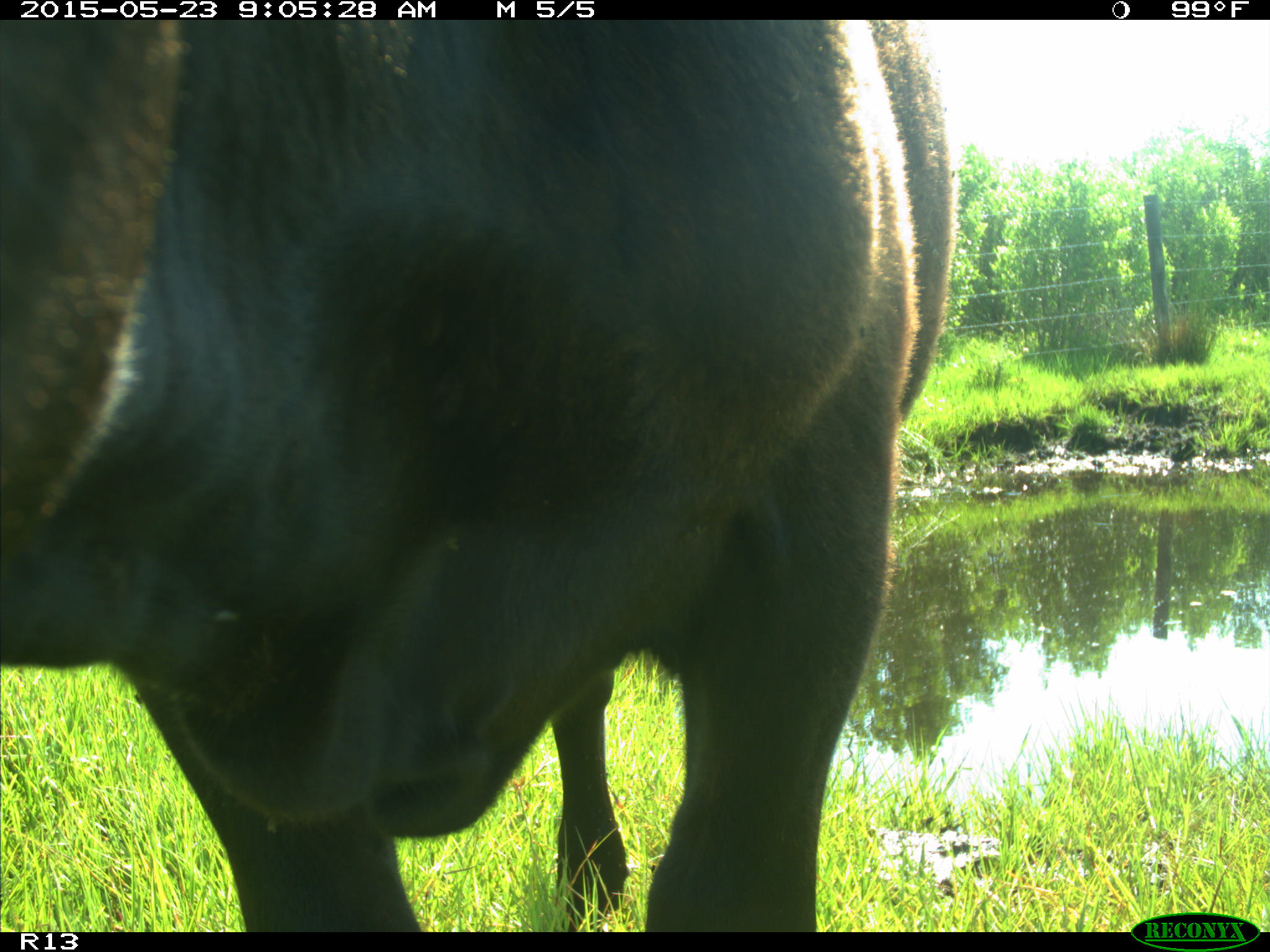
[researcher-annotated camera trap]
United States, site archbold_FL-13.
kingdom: Animalia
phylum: Chordata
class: Mammalia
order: Artiodactyla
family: Bovidae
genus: Bos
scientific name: Bos taurus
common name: domestic cow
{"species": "Bos taurus (domestic cow)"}